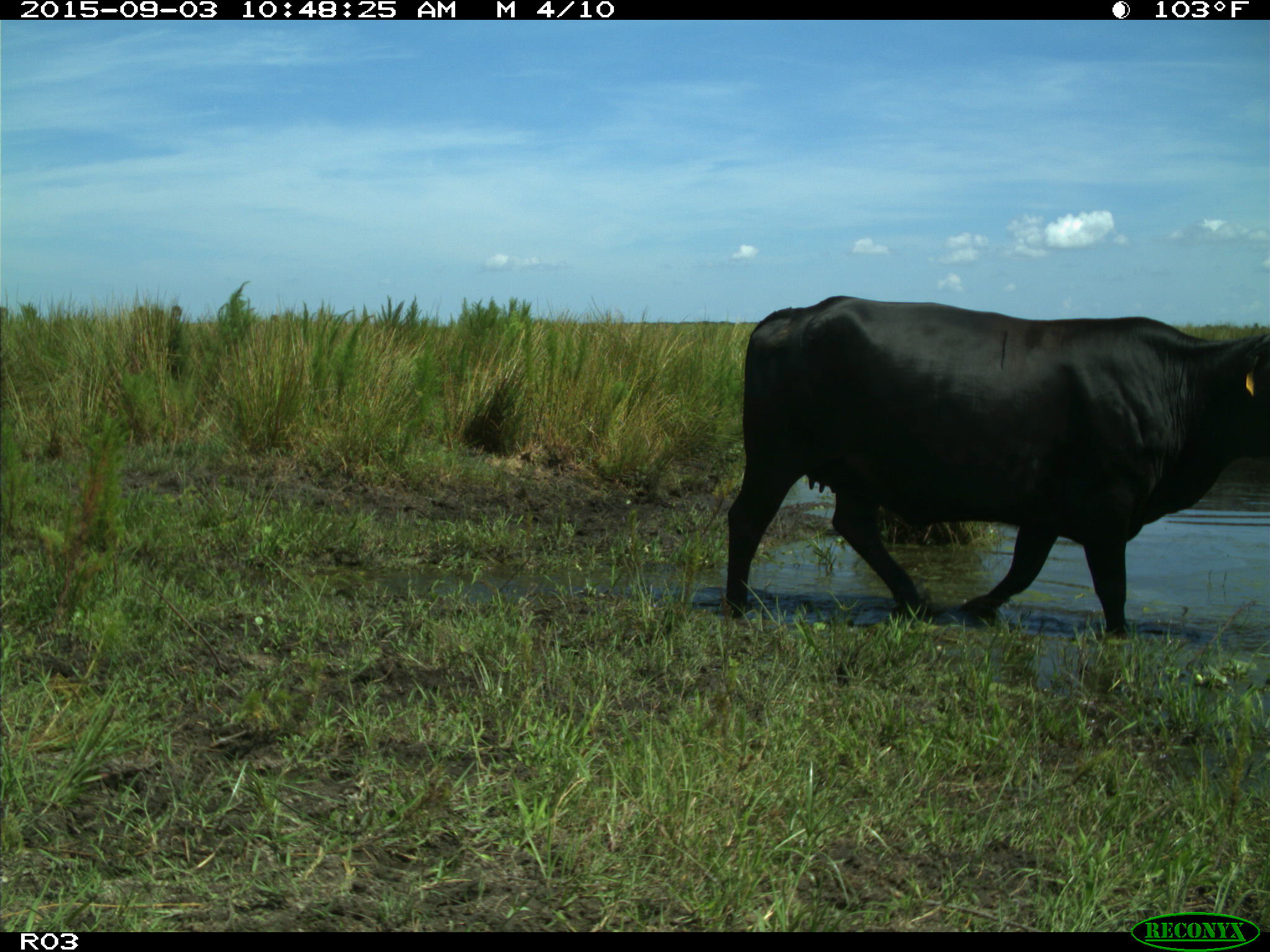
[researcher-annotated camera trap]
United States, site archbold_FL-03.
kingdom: Animalia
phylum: Chordata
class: Mammalia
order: Artiodactyla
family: Bovidae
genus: Bos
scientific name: Bos taurus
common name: domestic cow